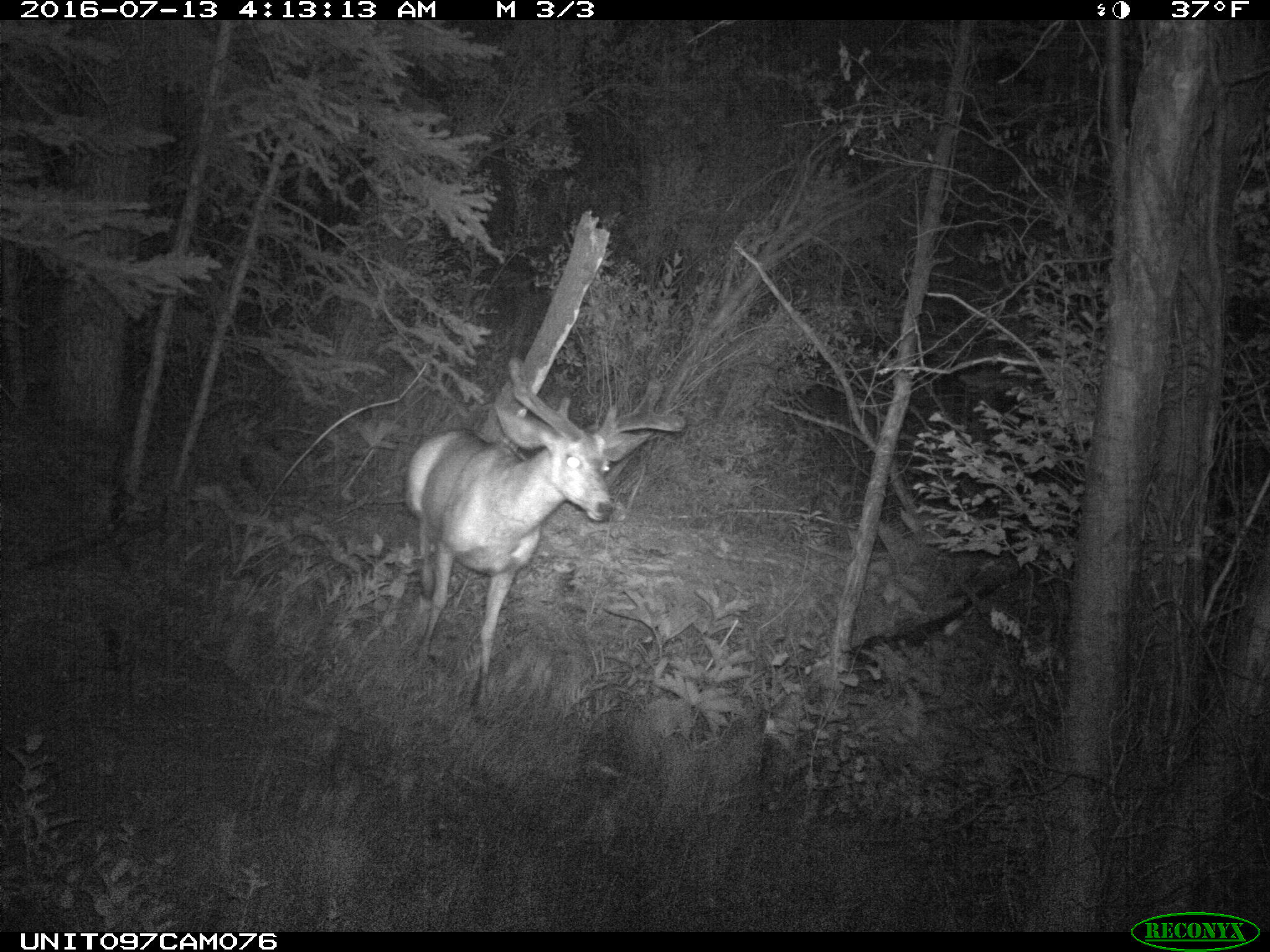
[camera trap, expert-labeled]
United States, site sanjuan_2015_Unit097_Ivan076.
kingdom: Animalia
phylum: Chordata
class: Mammalia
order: Artiodactyla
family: Cervidae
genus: Odocoileus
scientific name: Odocoileus hemionus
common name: mule deer